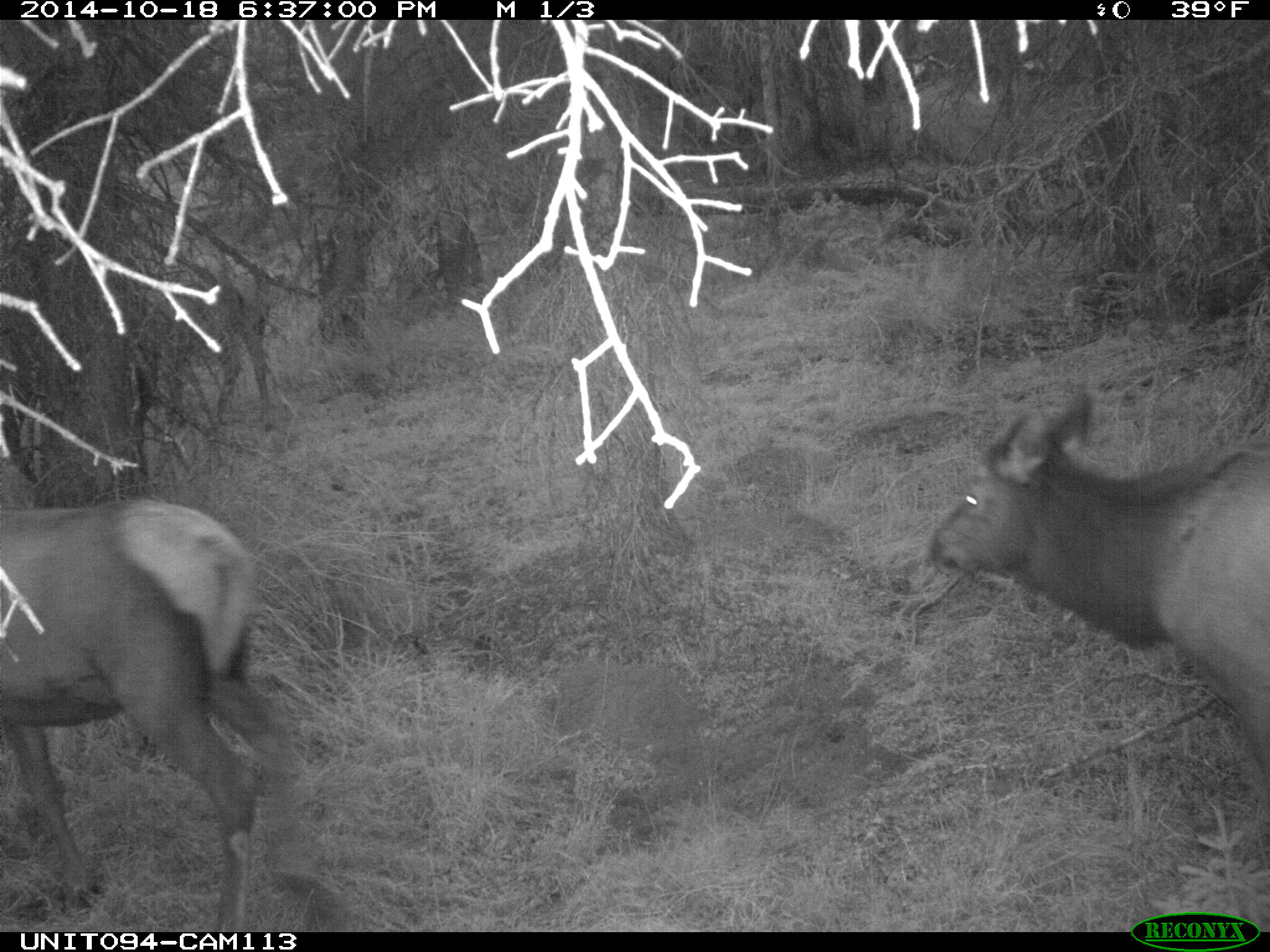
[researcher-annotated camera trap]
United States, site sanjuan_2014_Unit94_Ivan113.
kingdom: Animalia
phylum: Chordata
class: Mammalia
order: Artiodactyla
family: Cervidae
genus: Cervus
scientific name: Cervus elaphus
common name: red deer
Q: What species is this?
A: Cervus elaphus (red deer).